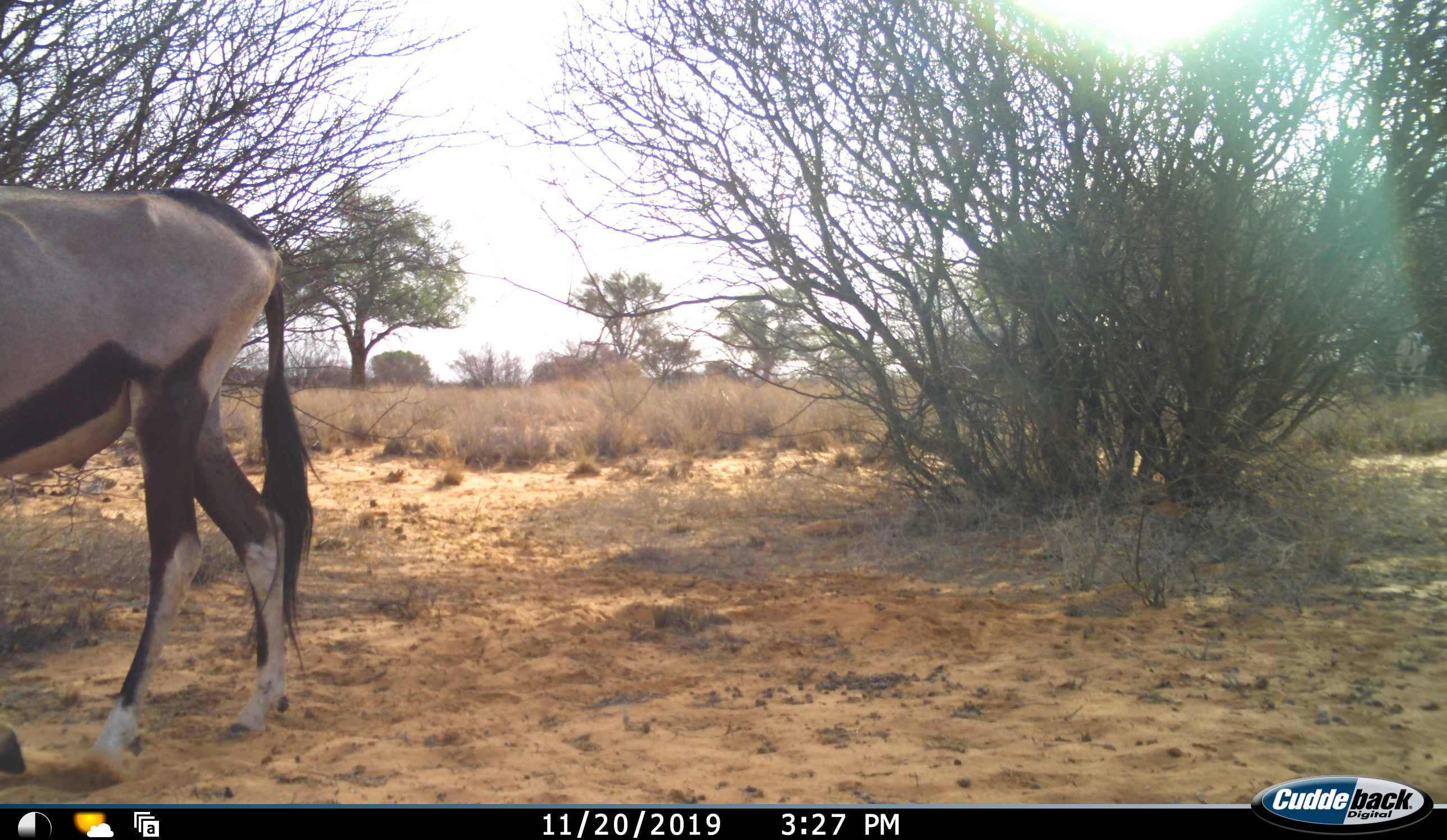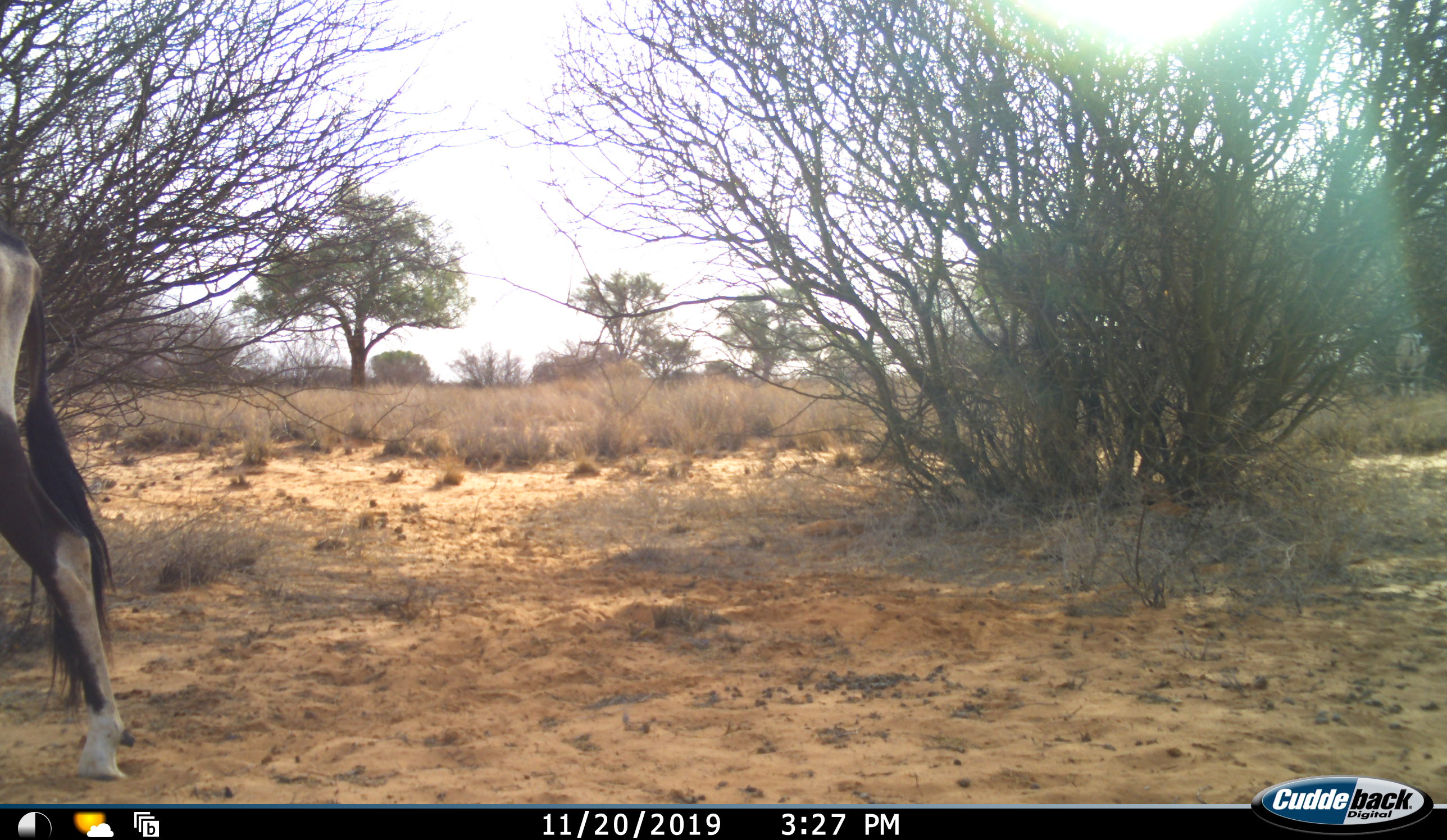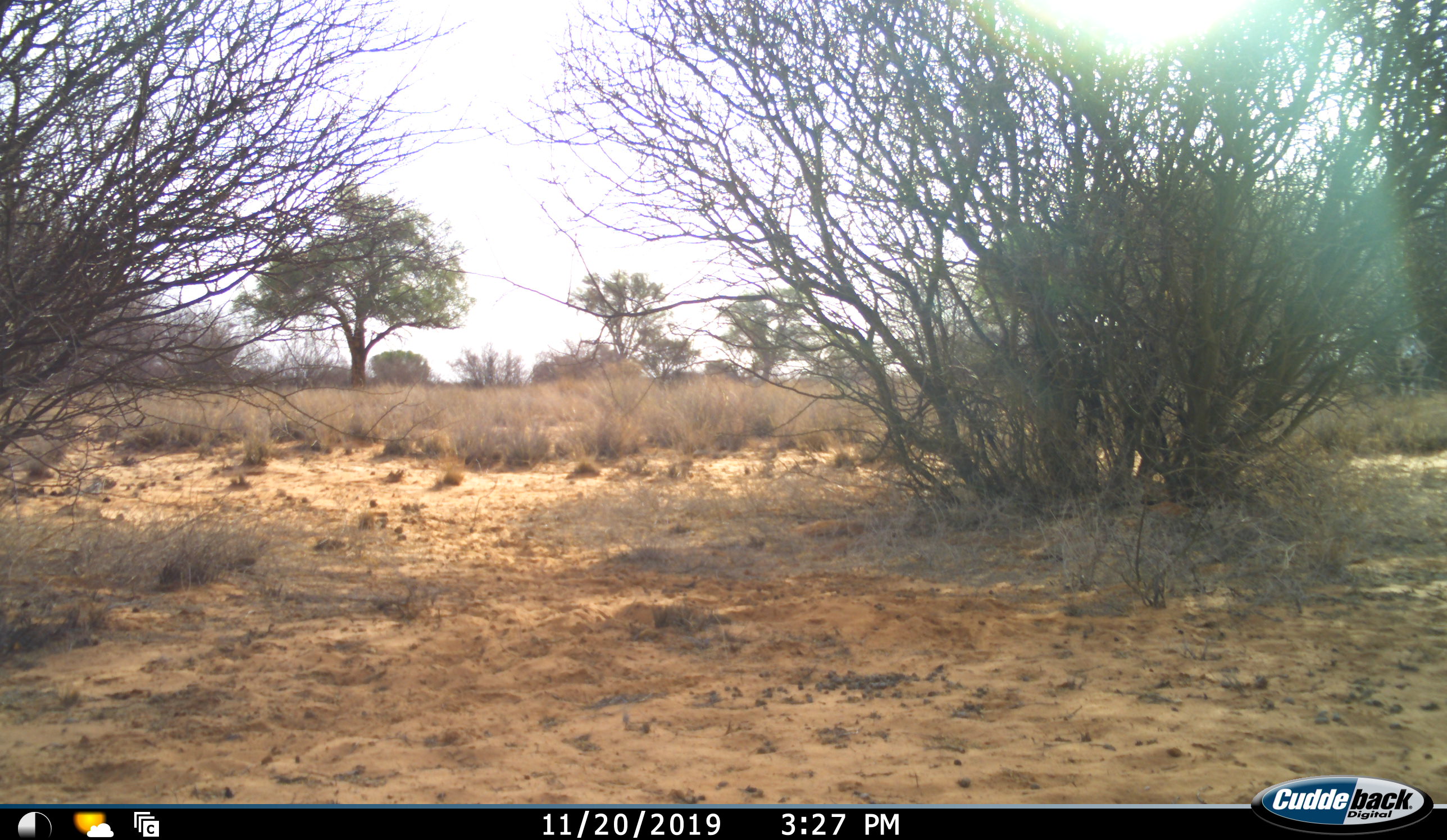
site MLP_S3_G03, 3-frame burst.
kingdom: Animalia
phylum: Chordata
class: Mammalia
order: Artiodactyla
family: Bovidae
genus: Oryx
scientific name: Oryx gazella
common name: gemsbok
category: oryx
Oryx (gemsbok) (Oryx gazella), count 1. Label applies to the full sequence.